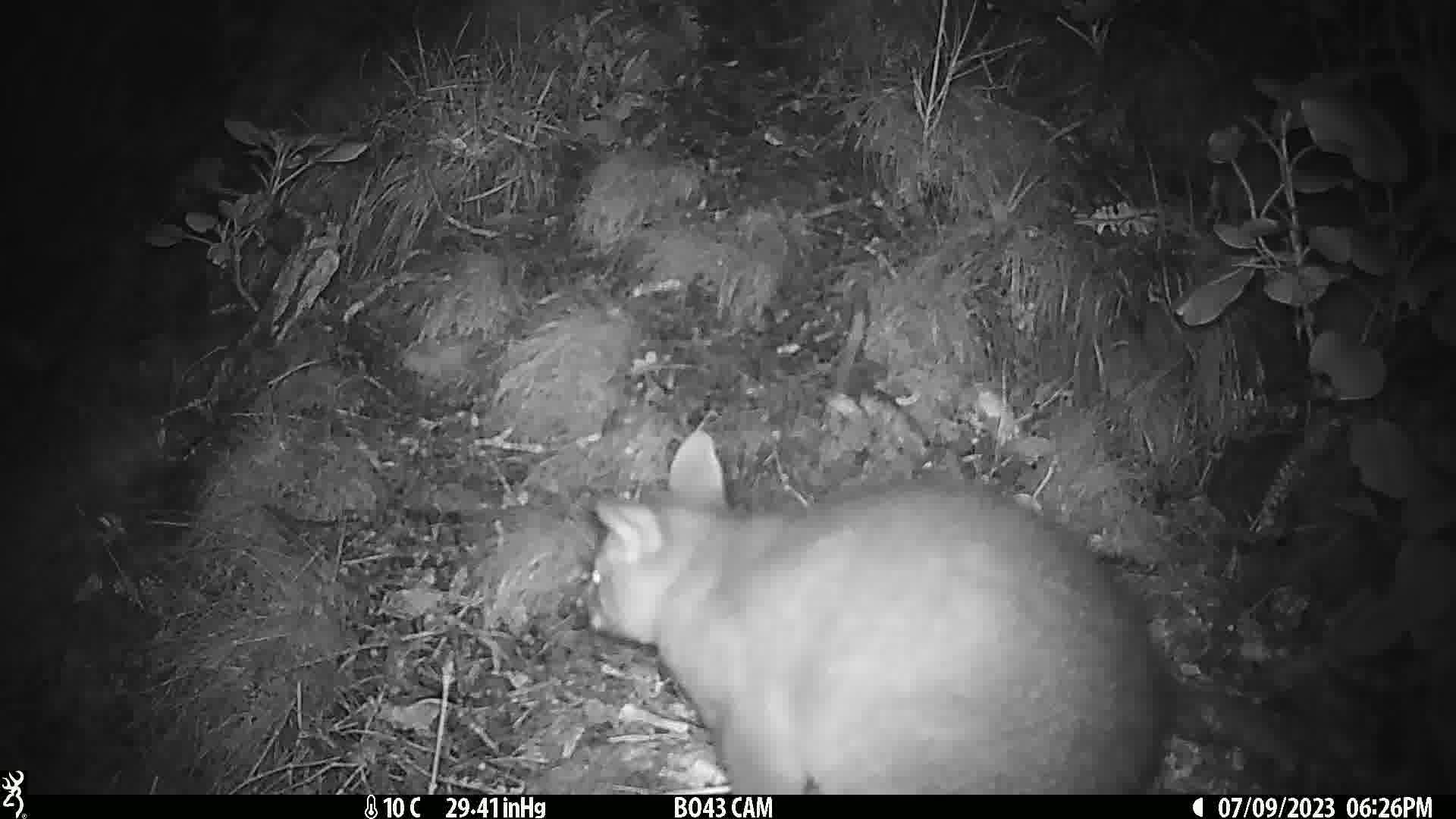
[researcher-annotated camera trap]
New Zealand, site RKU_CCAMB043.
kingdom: Animalia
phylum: Chordata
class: Mammalia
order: Diprotodontia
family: Phalangeridae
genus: Trichosurus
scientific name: Trichosurus vulpecula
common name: common brushtail possum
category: possum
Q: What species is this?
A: Possum (common brushtail possum) (Trichosurus vulpecula).